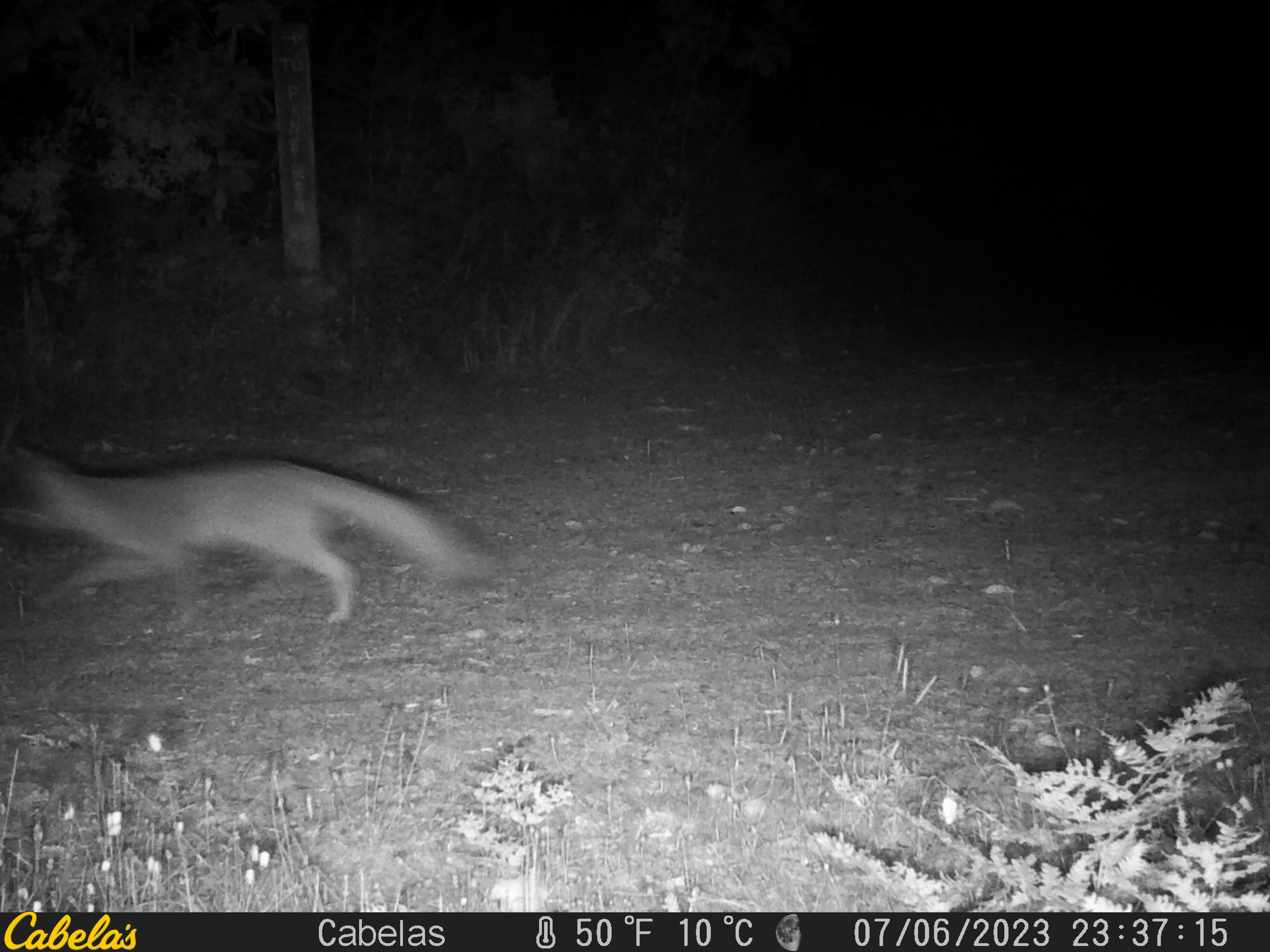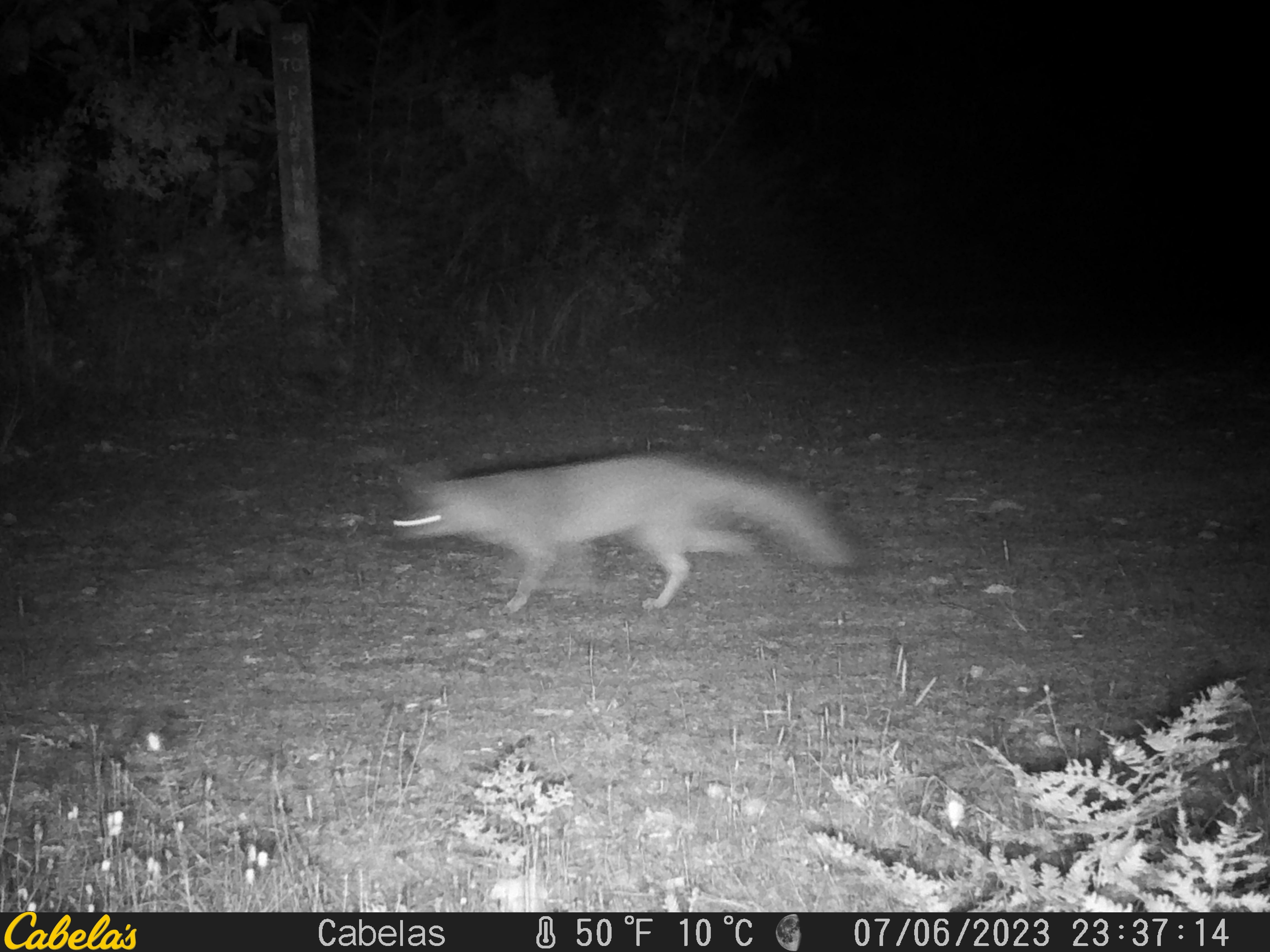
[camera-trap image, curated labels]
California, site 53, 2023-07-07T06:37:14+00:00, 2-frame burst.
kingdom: Animalia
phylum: Chordata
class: Mammalia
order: Carnivora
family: Canidae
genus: Urocyon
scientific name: Urocyon cinereoargenteus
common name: gray fox